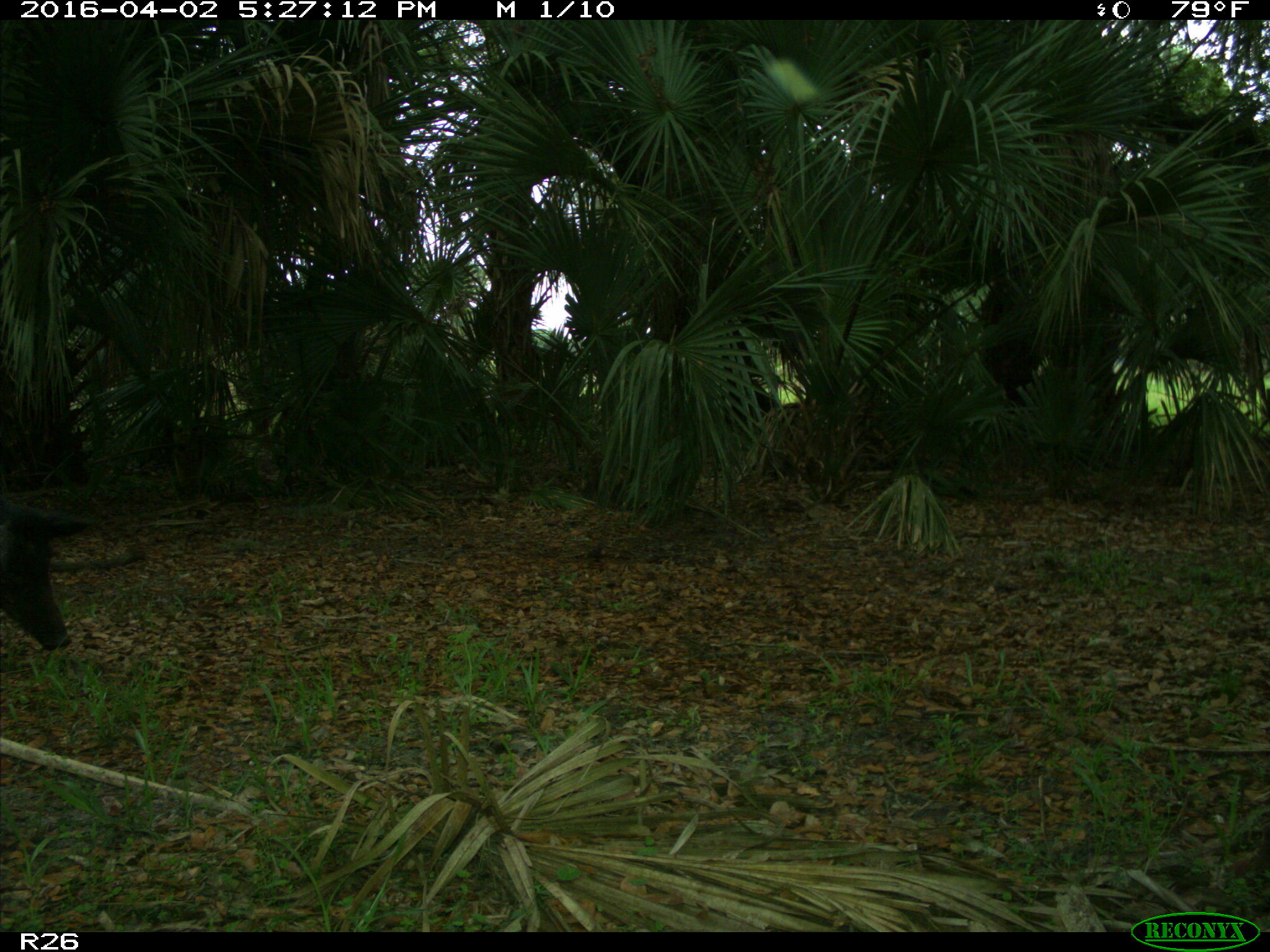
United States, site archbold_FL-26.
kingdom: Animalia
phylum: Chordata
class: Mammalia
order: Artiodactyla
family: Suidae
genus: Sus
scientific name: Sus scrofa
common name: wild boar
Sus scrofa (wild boar).